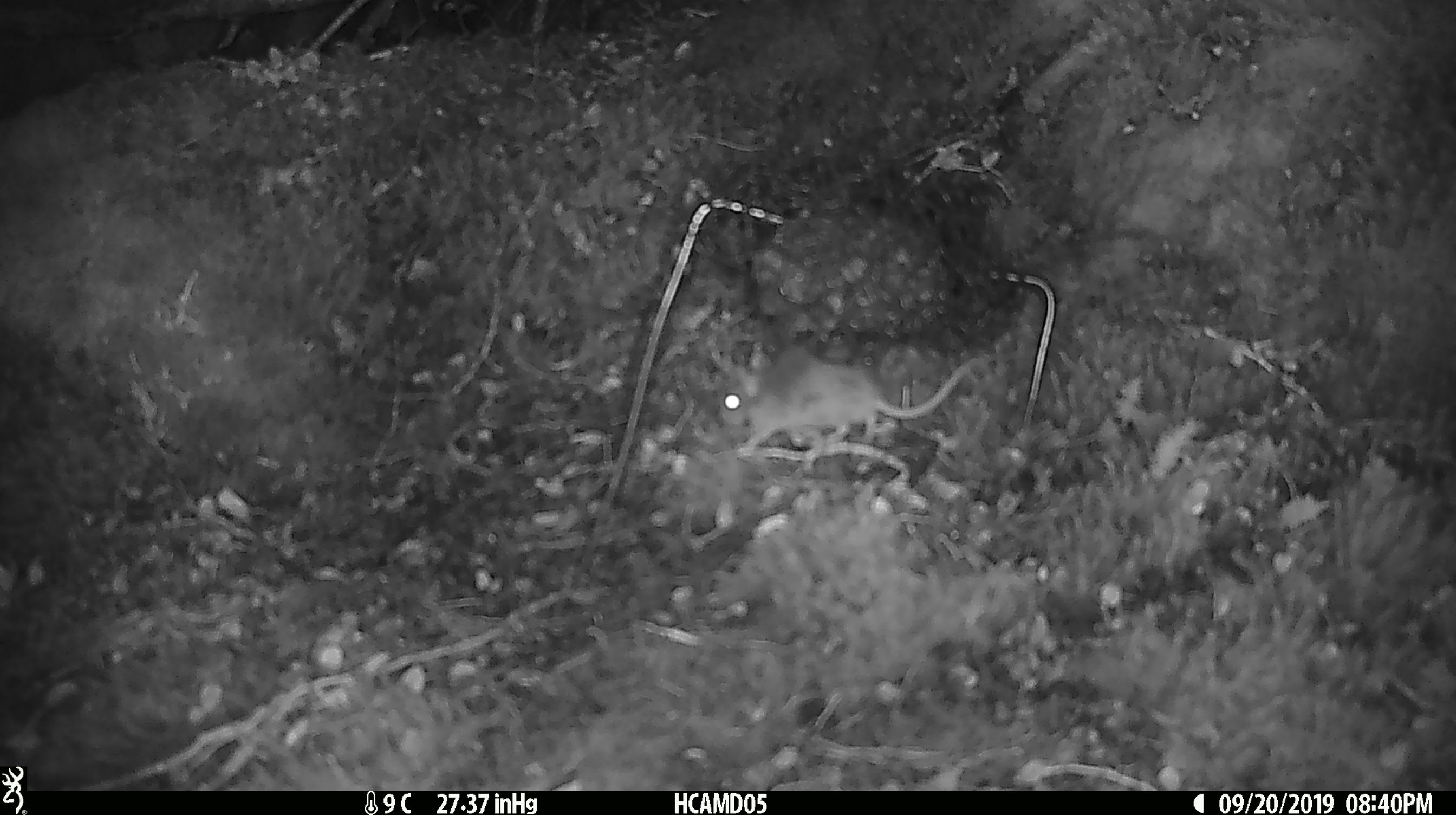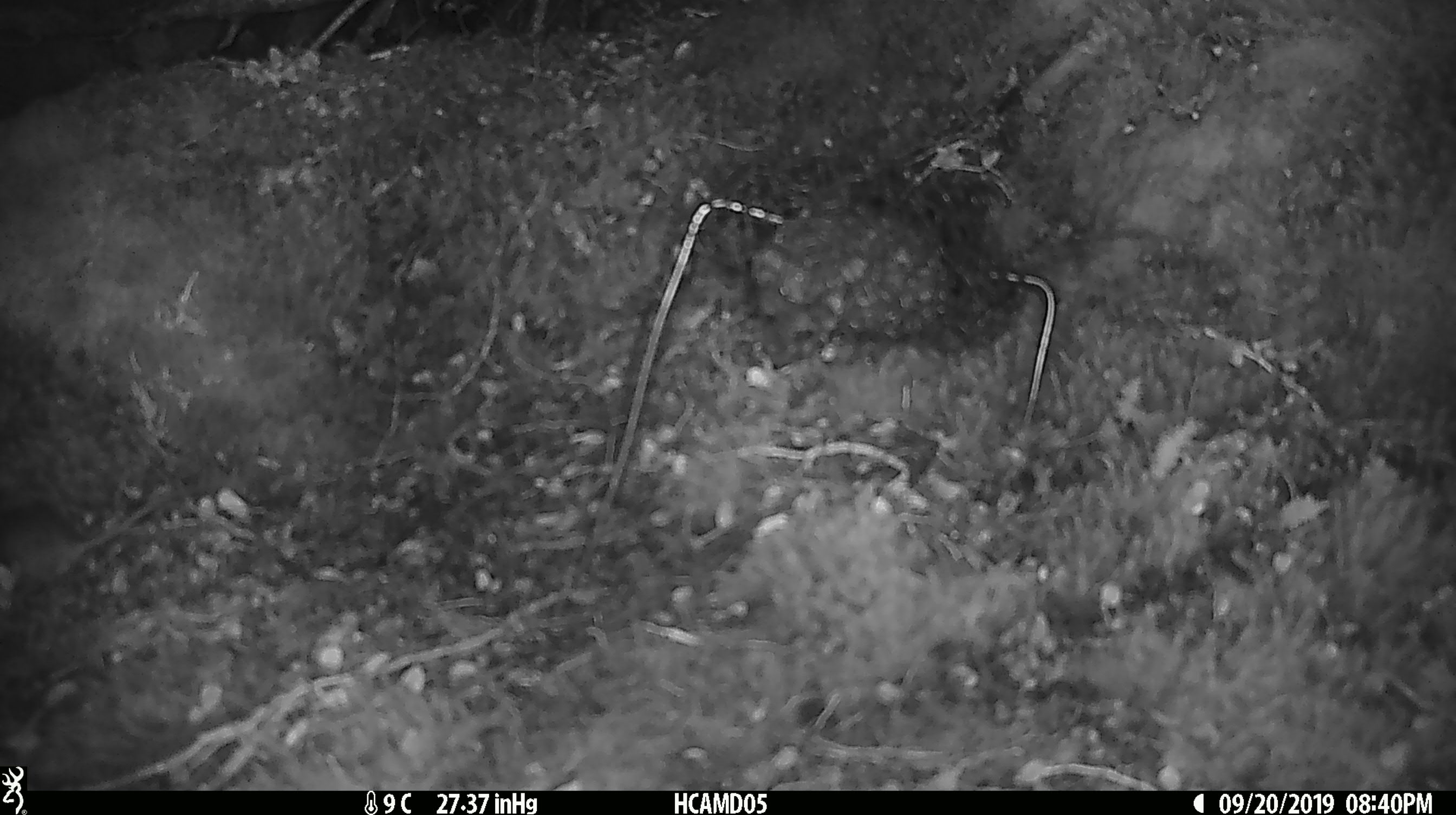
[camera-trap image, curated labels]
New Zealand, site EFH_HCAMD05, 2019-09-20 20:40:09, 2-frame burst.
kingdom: Animalia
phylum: Chordata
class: Mammalia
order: Rodentia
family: Muridae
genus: Mus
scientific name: Mus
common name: mouse